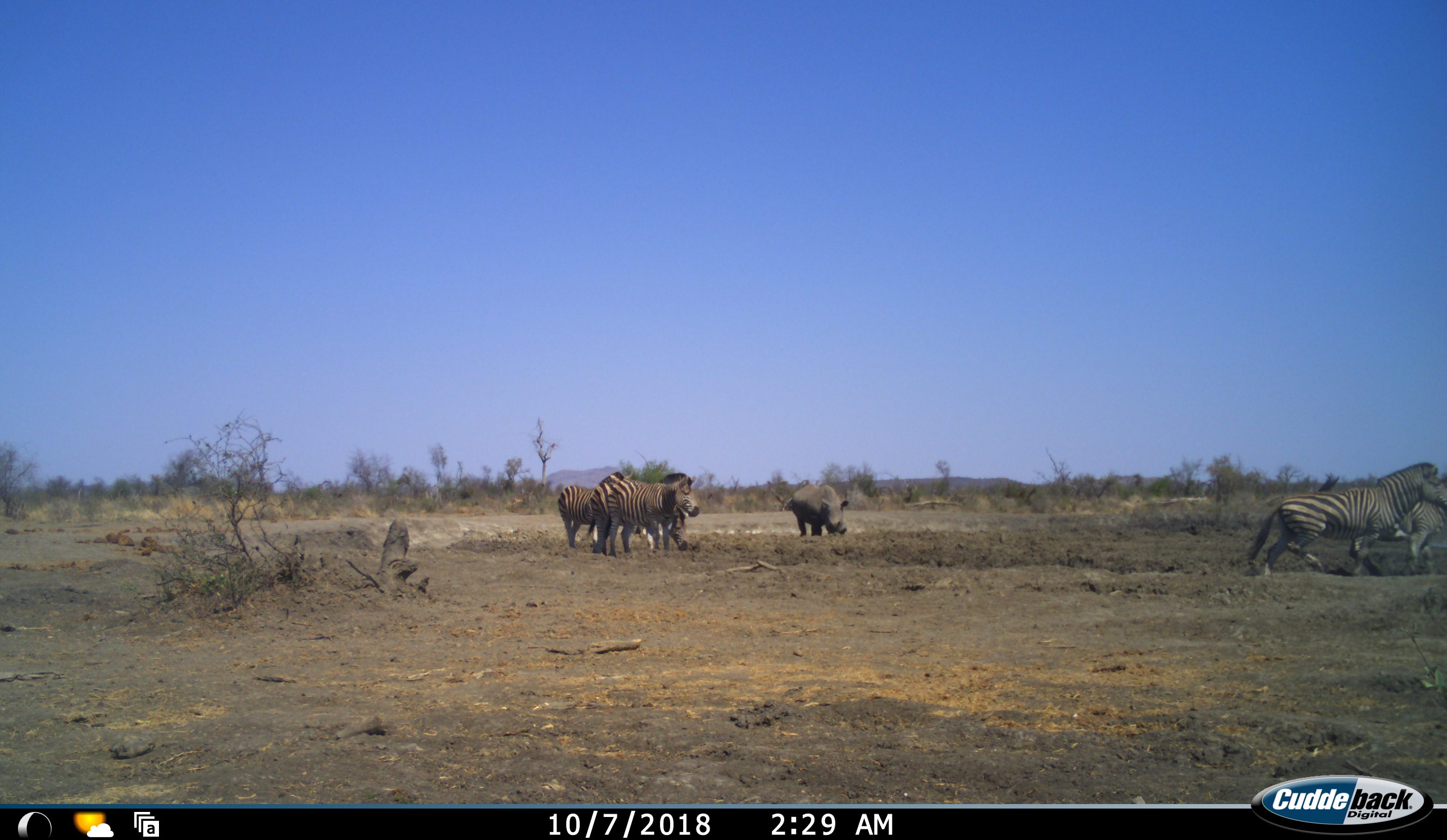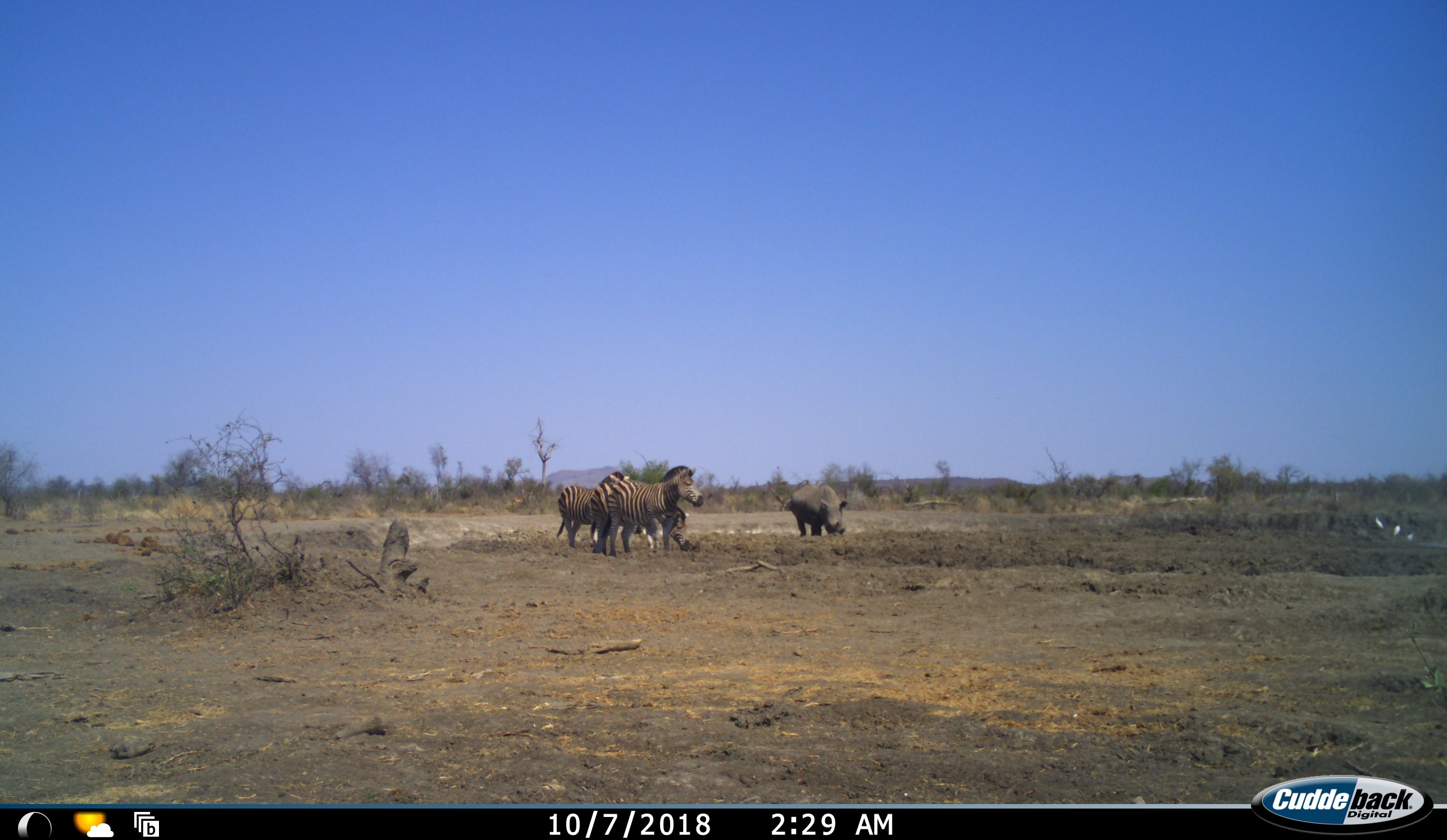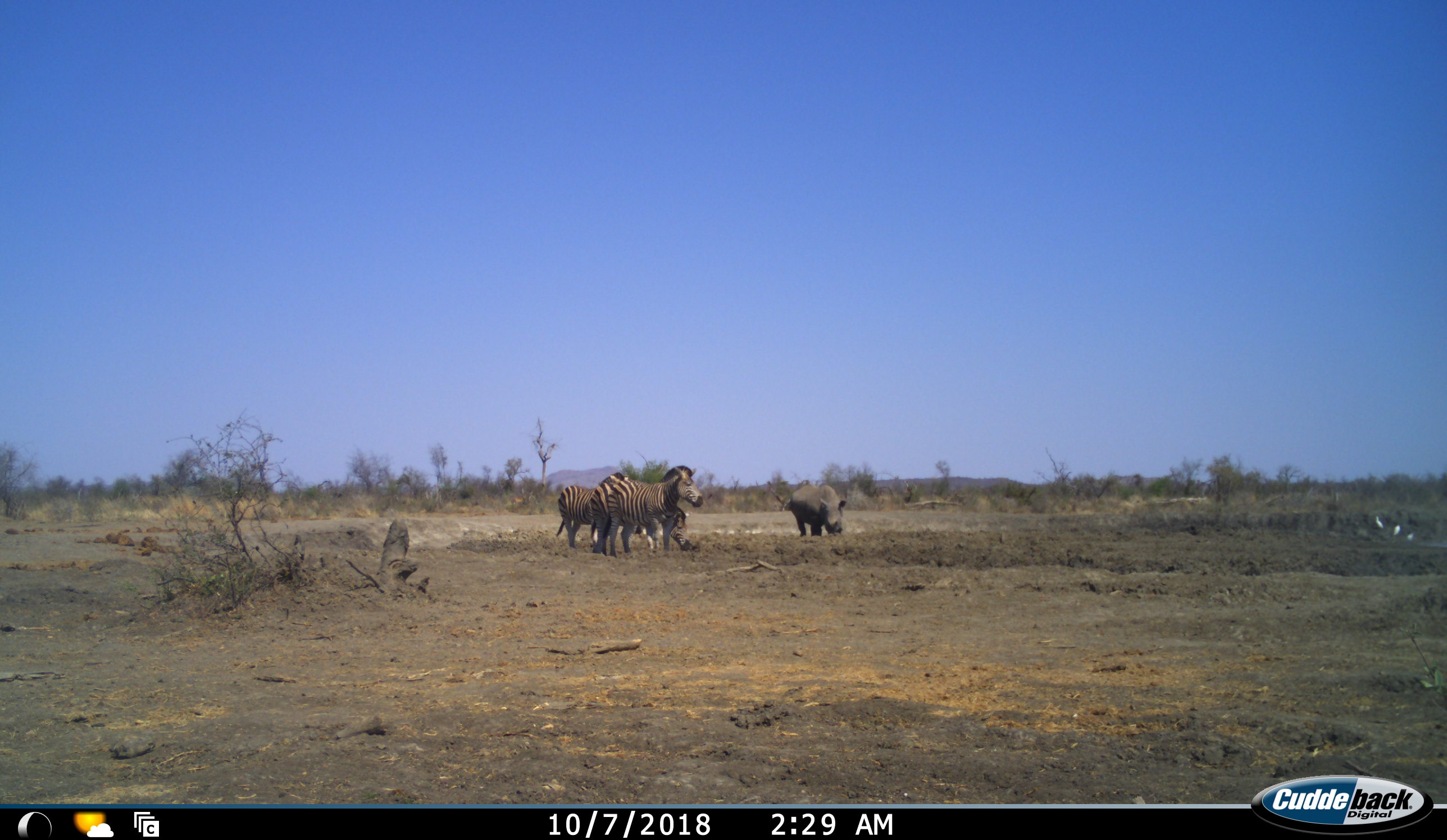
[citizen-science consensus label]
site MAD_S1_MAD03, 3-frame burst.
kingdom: Animalia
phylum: Chordata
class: Mammalia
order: Perissodactyla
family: Rhinocerotidae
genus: Ceratotherium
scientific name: Ceratotherium simum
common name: white rhinoceros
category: rhinoceroswhite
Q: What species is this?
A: Rhinoceroswhite (white rhinoceros) (Ceratotherium simum).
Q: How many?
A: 1.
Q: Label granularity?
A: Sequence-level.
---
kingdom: Animalia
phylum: Chordata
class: Mammalia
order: Perissodactyla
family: Equidae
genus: Equus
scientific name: Equus quagga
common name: plains zebra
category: zebraplains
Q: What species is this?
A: Zebraplains (plains zebra) (Equus quagga).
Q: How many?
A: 5.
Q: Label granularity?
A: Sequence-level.